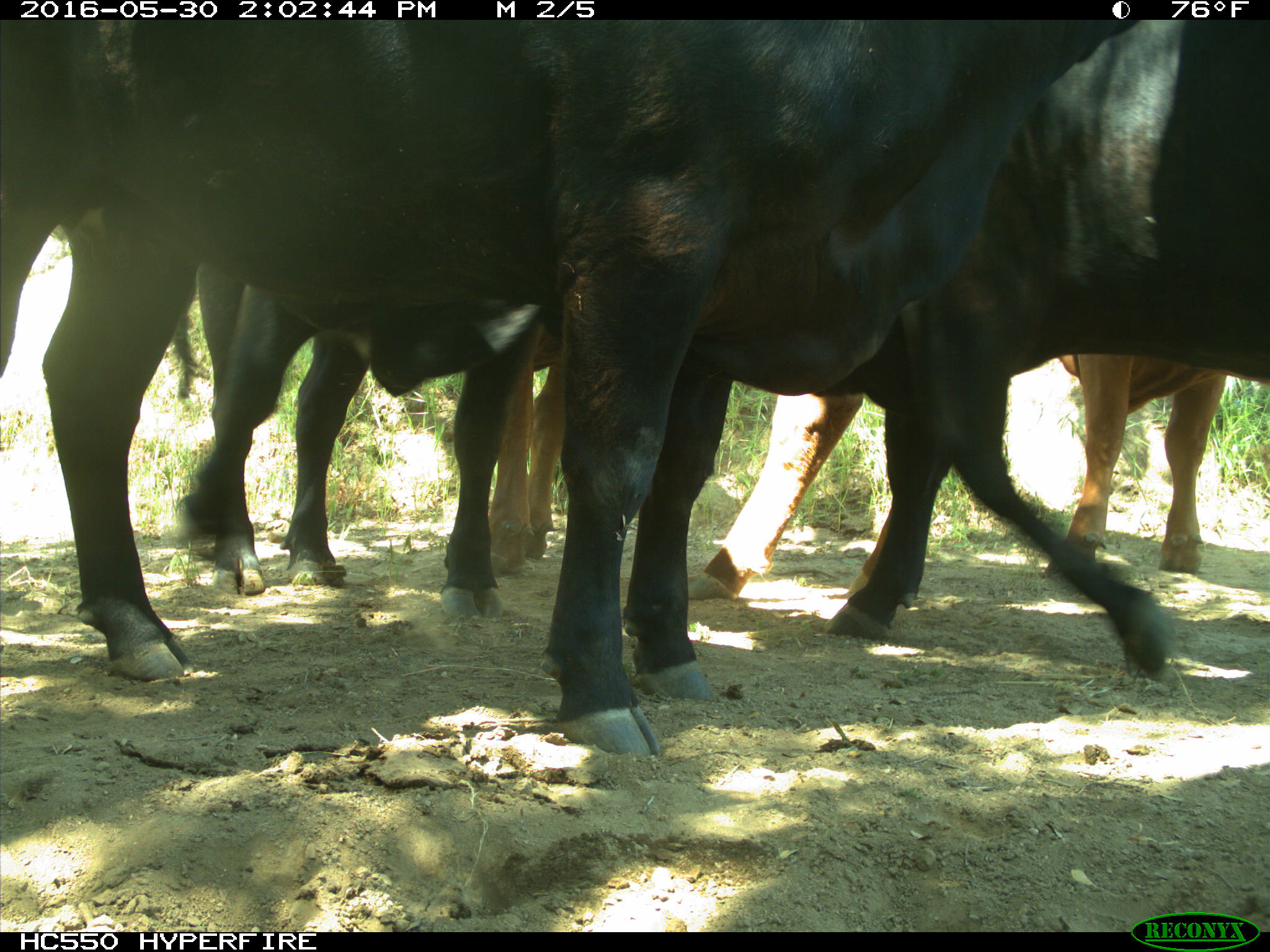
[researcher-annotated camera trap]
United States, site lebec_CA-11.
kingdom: Animalia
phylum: Chordata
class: Mammalia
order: Artiodactyla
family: Bovidae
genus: Bos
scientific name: Bos taurus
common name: domestic cow